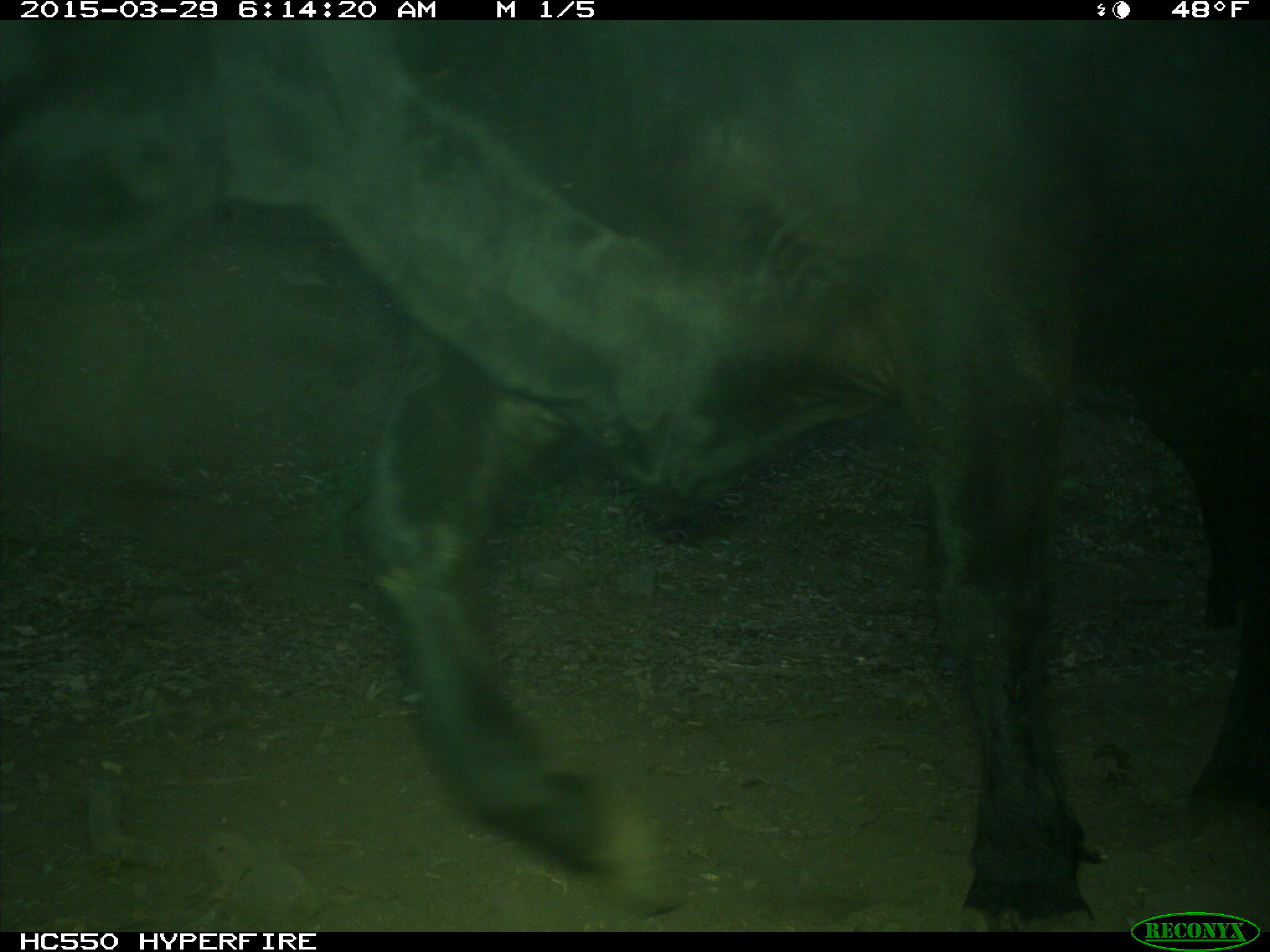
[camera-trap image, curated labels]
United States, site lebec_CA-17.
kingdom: Animalia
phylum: Chordata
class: Mammalia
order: Artiodactyla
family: Bovidae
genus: Bos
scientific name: Bos taurus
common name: domestic cow